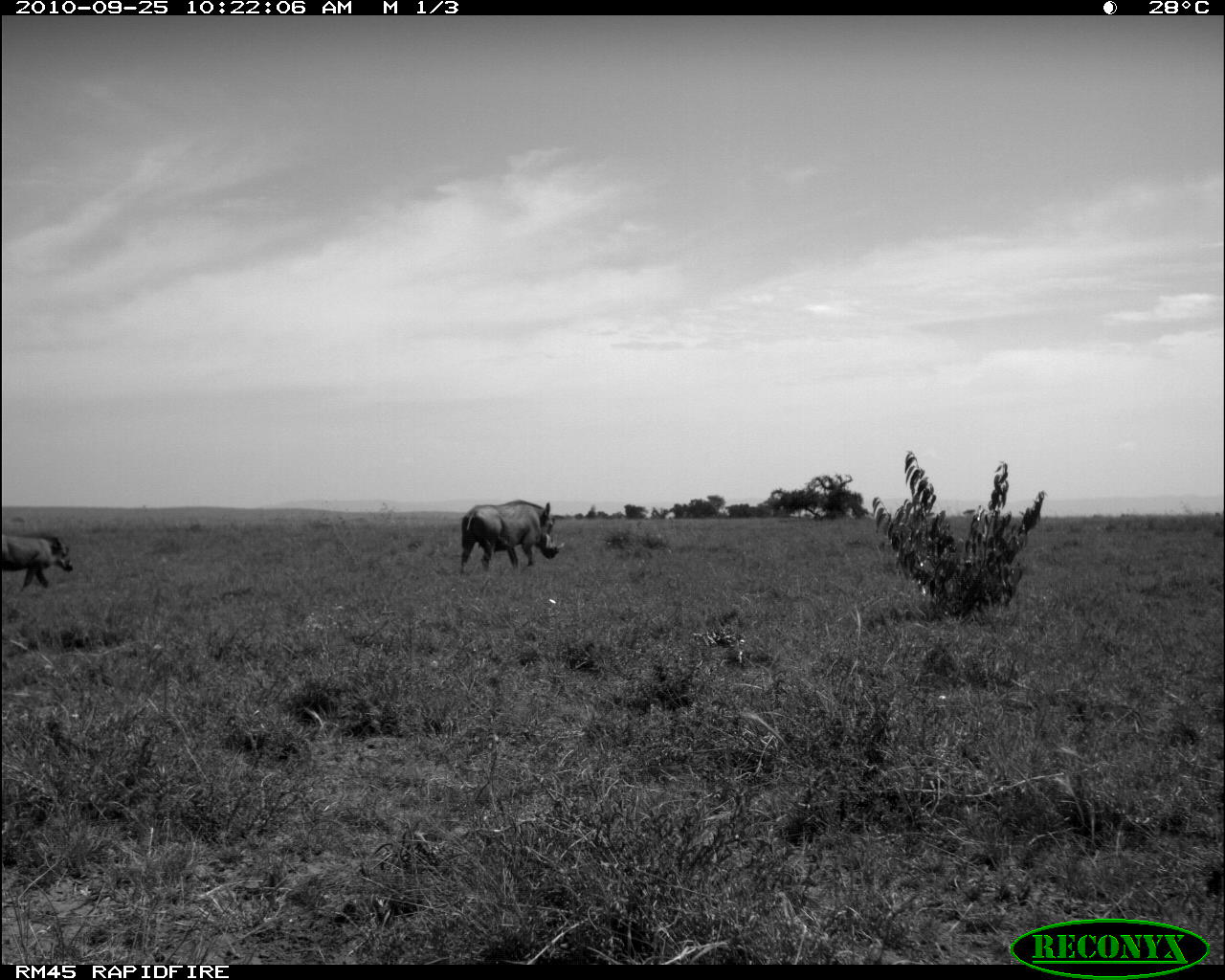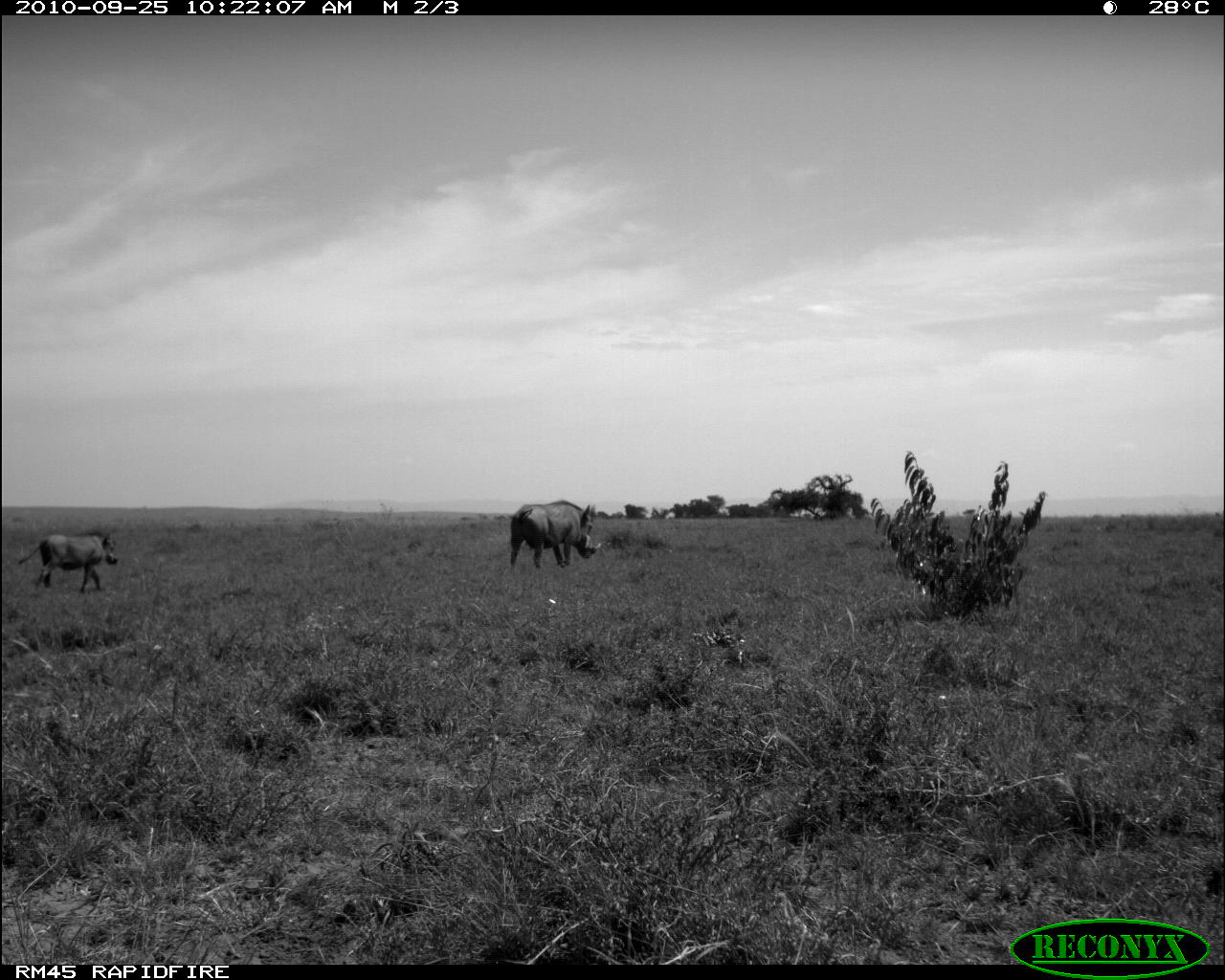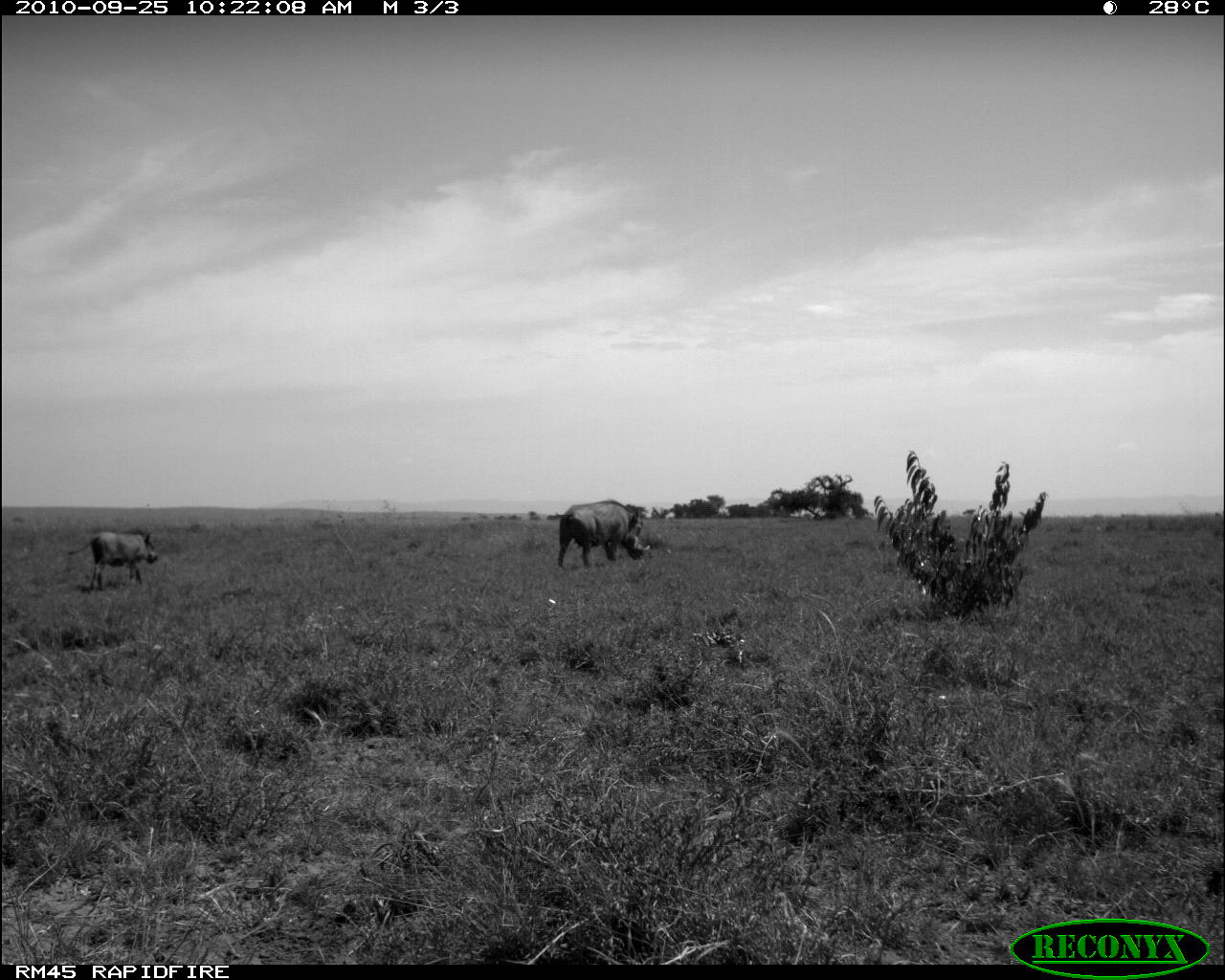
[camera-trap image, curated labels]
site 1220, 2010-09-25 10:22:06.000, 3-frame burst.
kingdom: Animalia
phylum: Chordata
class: Mammalia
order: Artiodactyla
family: Suidae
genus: Phacochoerus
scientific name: Phacochoerus africanus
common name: common warthog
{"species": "Phacochoerus africanus (common warthog)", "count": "2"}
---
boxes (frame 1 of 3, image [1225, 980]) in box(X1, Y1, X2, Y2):
phacochoerus africanus: box(460, 499, 566, 572); box(0, 532, 75, 589)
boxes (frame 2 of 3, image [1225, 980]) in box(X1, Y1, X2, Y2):
phacochoerus africanus: box(17, 529, 118, 592); box(510, 500, 601, 568)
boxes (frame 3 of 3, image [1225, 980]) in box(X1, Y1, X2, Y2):
phacochoerus africanus: box(556, 499, 649, 568); box(66, 529, 159, 591)